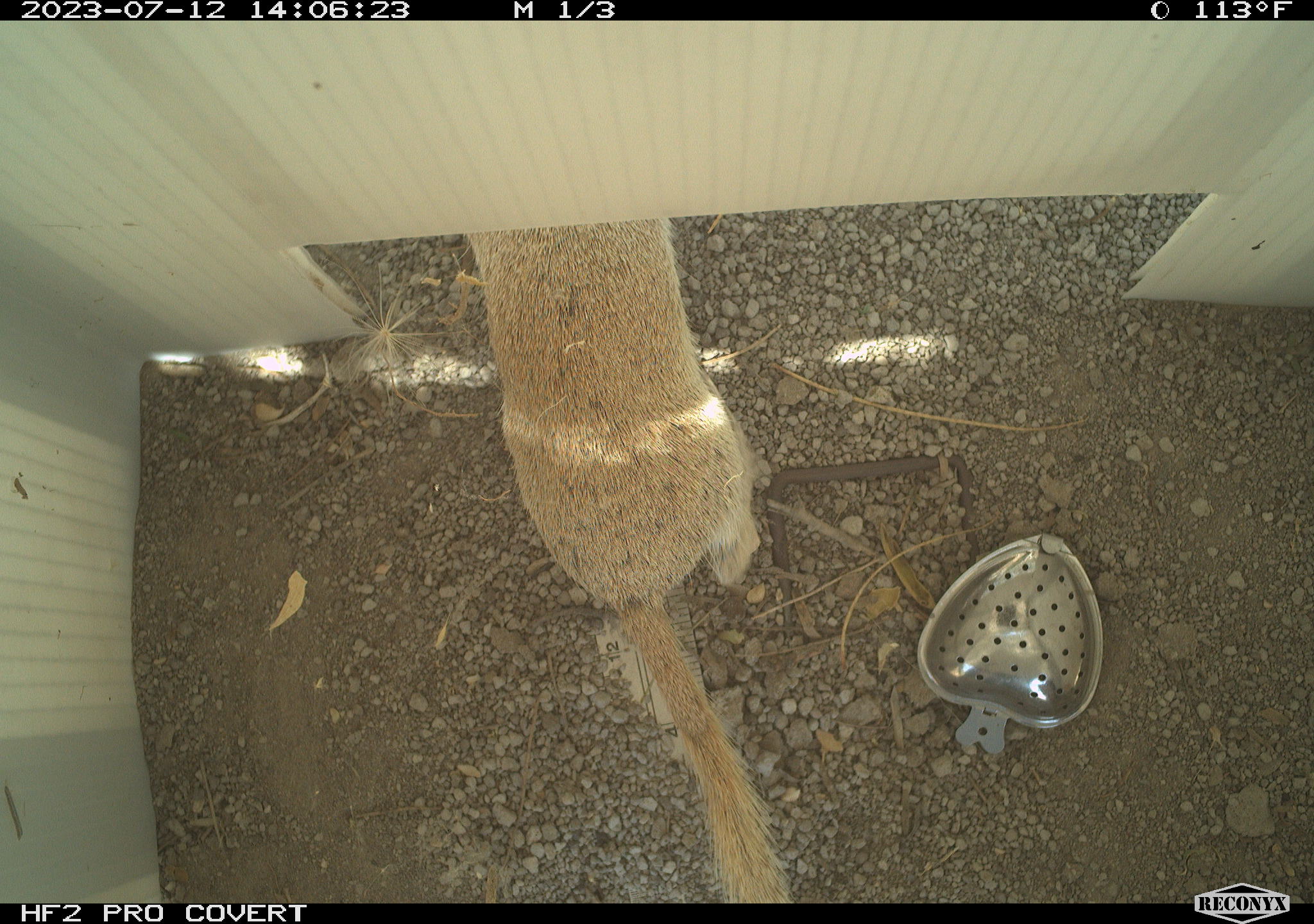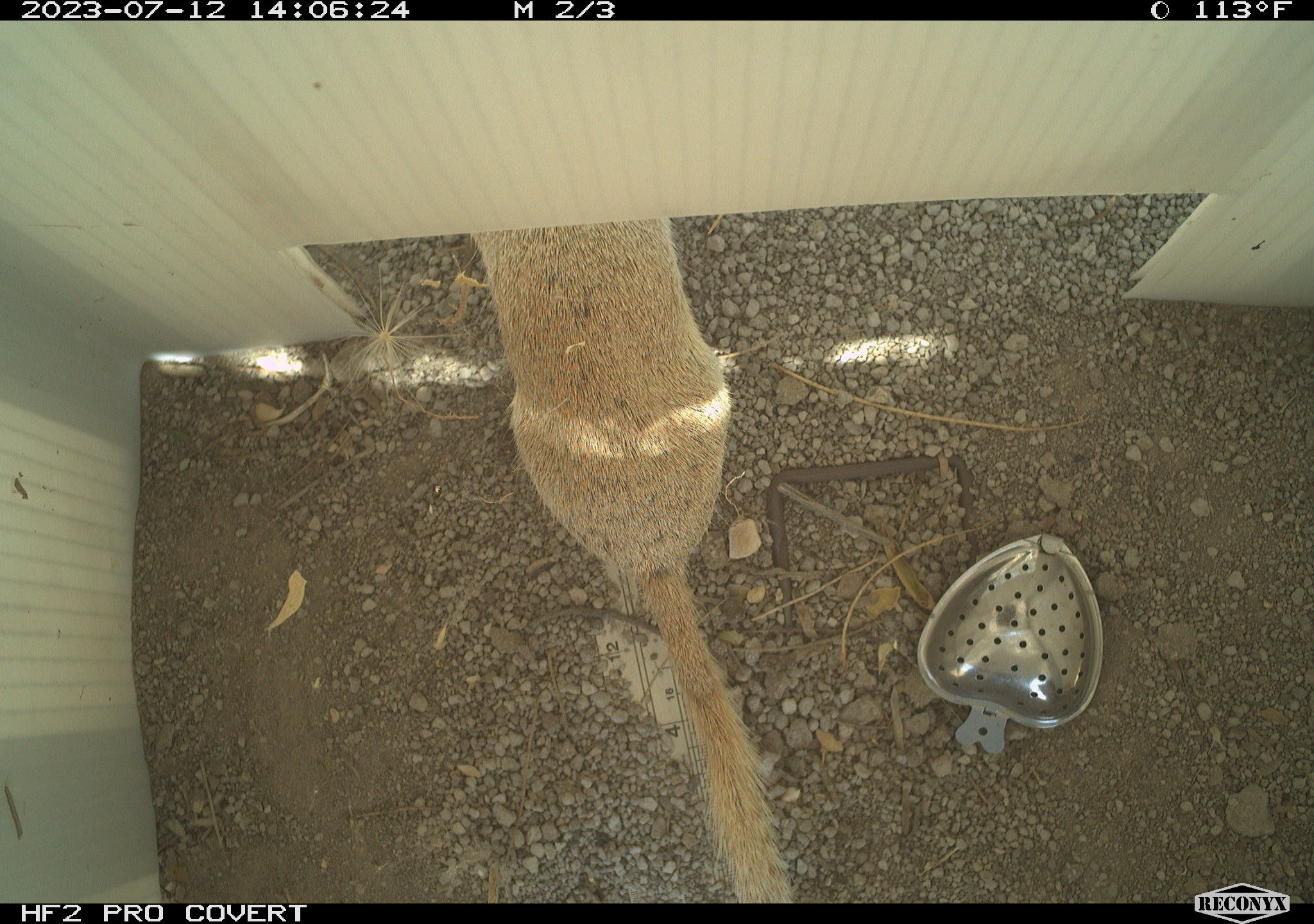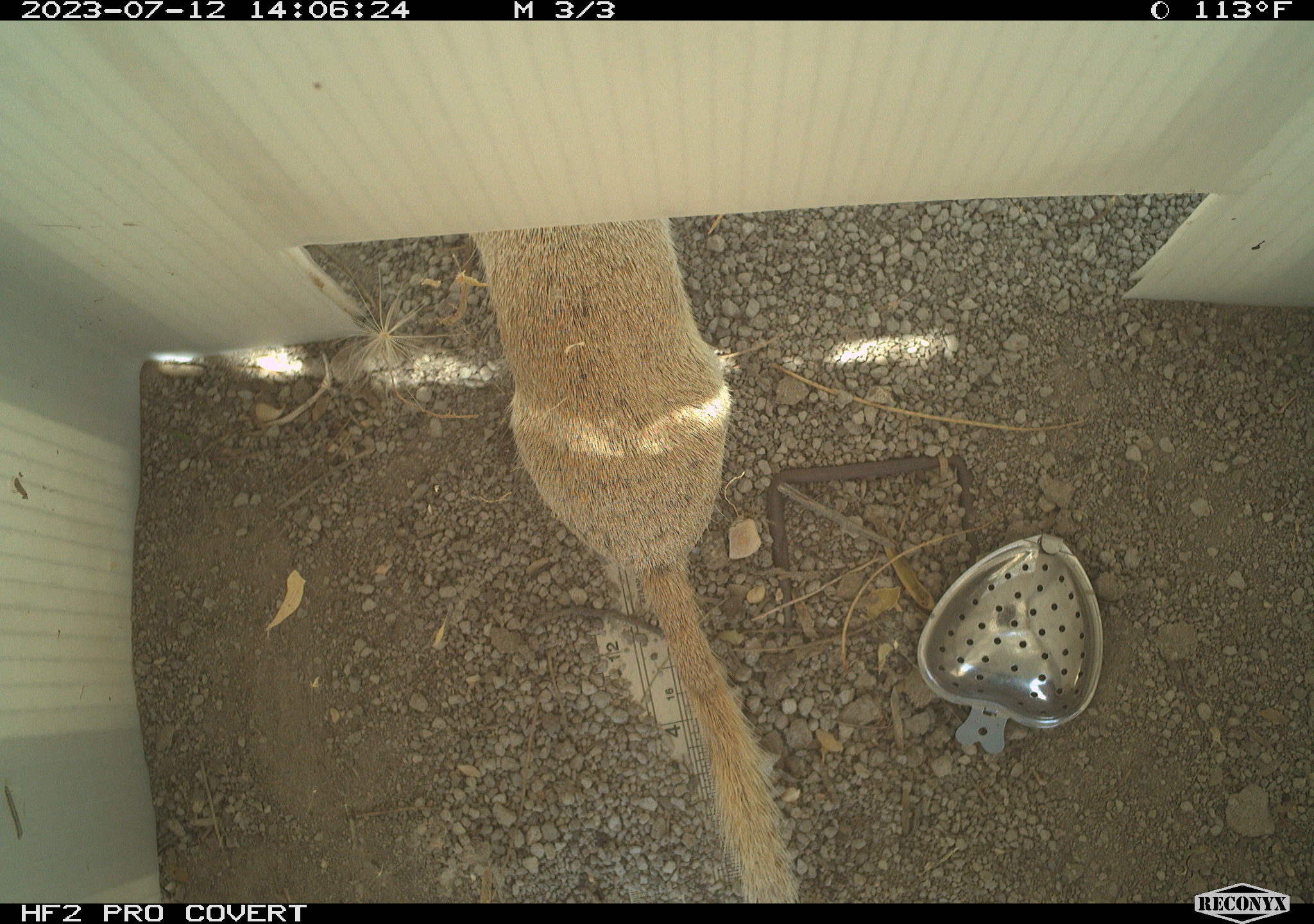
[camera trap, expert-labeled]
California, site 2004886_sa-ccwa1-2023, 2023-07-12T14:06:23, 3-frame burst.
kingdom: Animalia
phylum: Chordata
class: Mammalia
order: Rodentia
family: Sciuridae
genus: Xerospermophilus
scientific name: Xerospermophilus tereticaudus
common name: round-tailed ground squirrel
Round-tailed ground squirrel (Xerospermophilus tereticaudus).